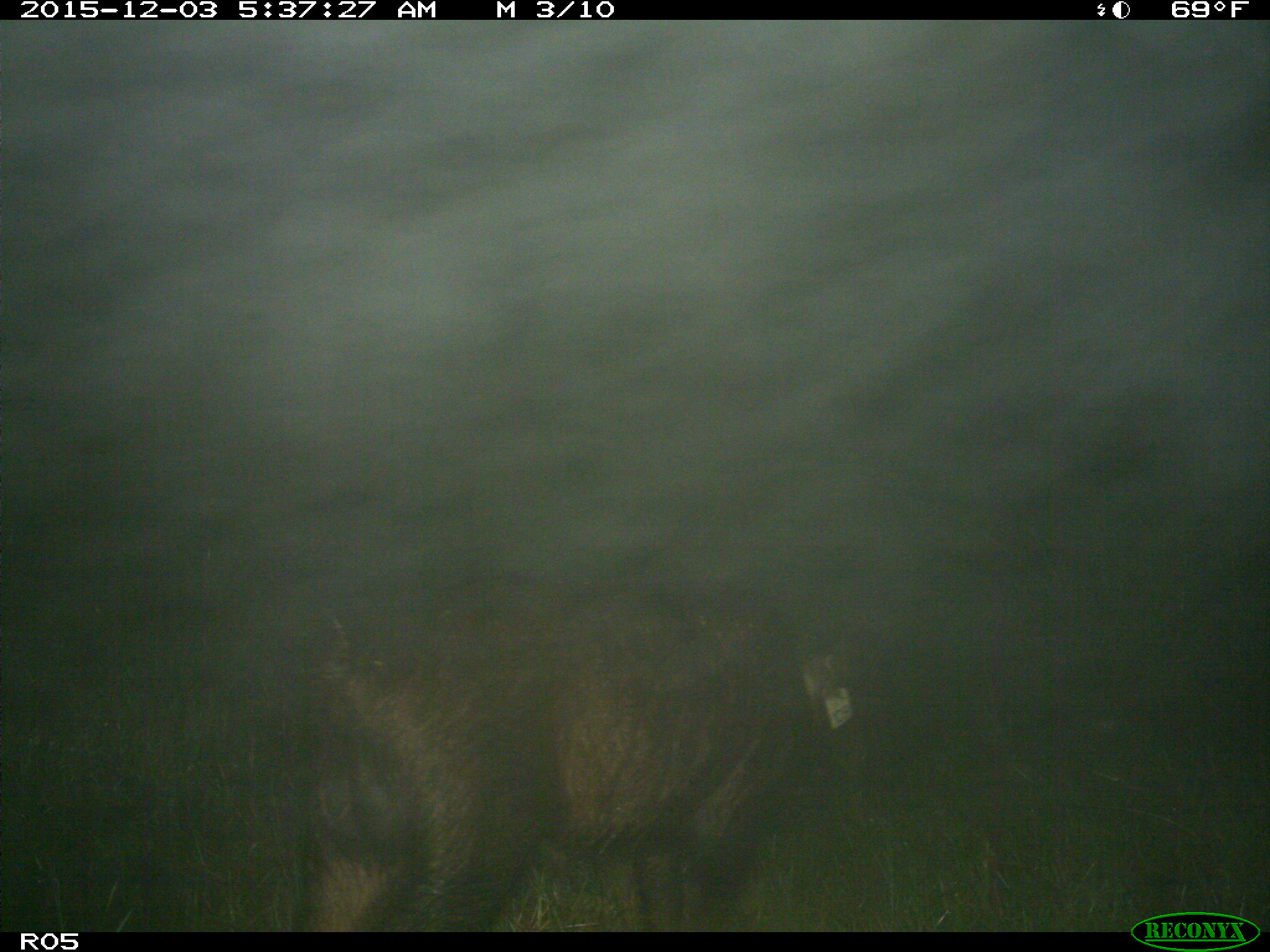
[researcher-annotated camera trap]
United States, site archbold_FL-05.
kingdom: Animalia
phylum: Chordata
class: Mammalia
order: Artiodactyla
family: Suidae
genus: Sus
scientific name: Sus scrofa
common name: wild boar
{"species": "Sus scrofa (wild boar)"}